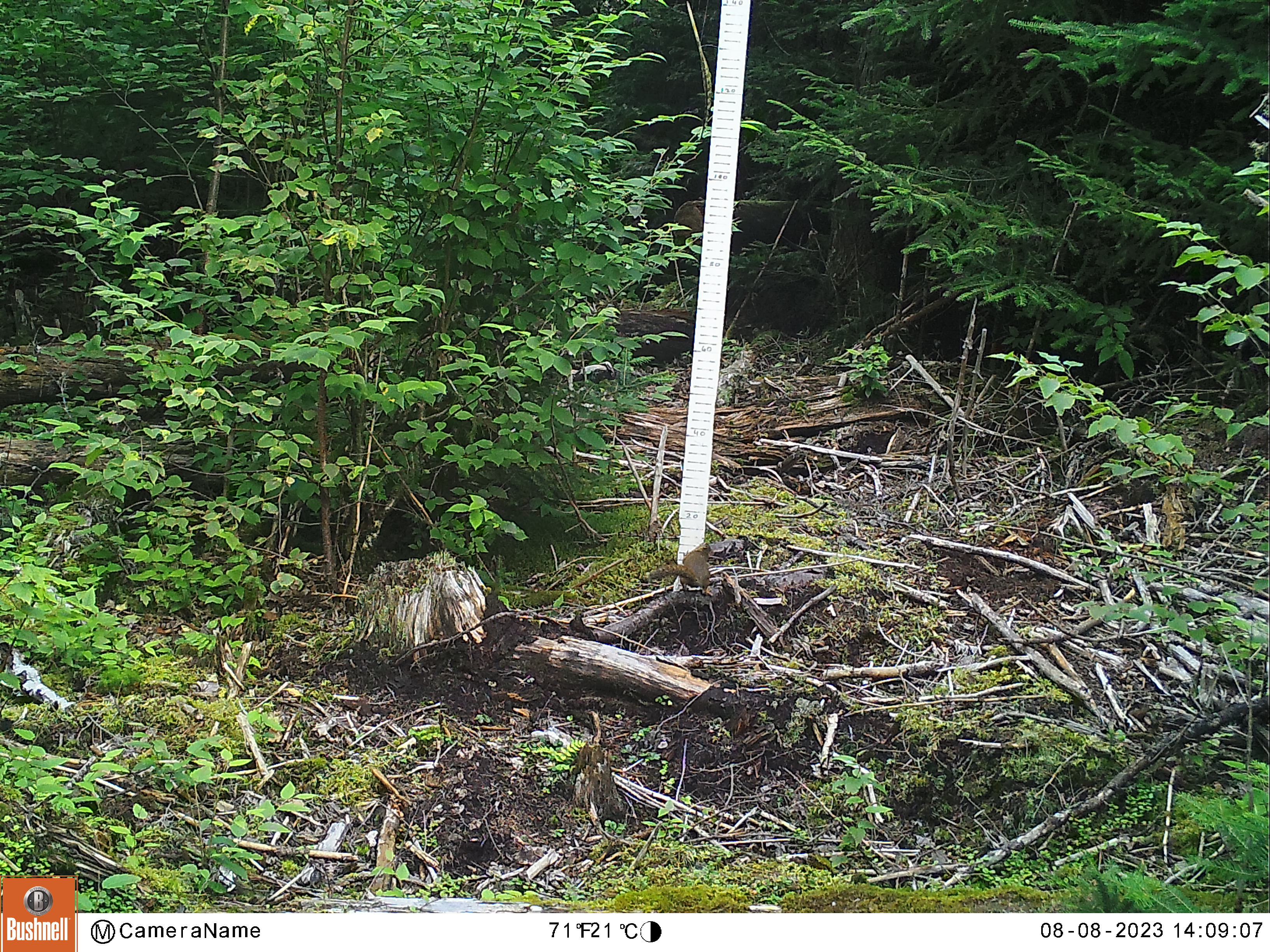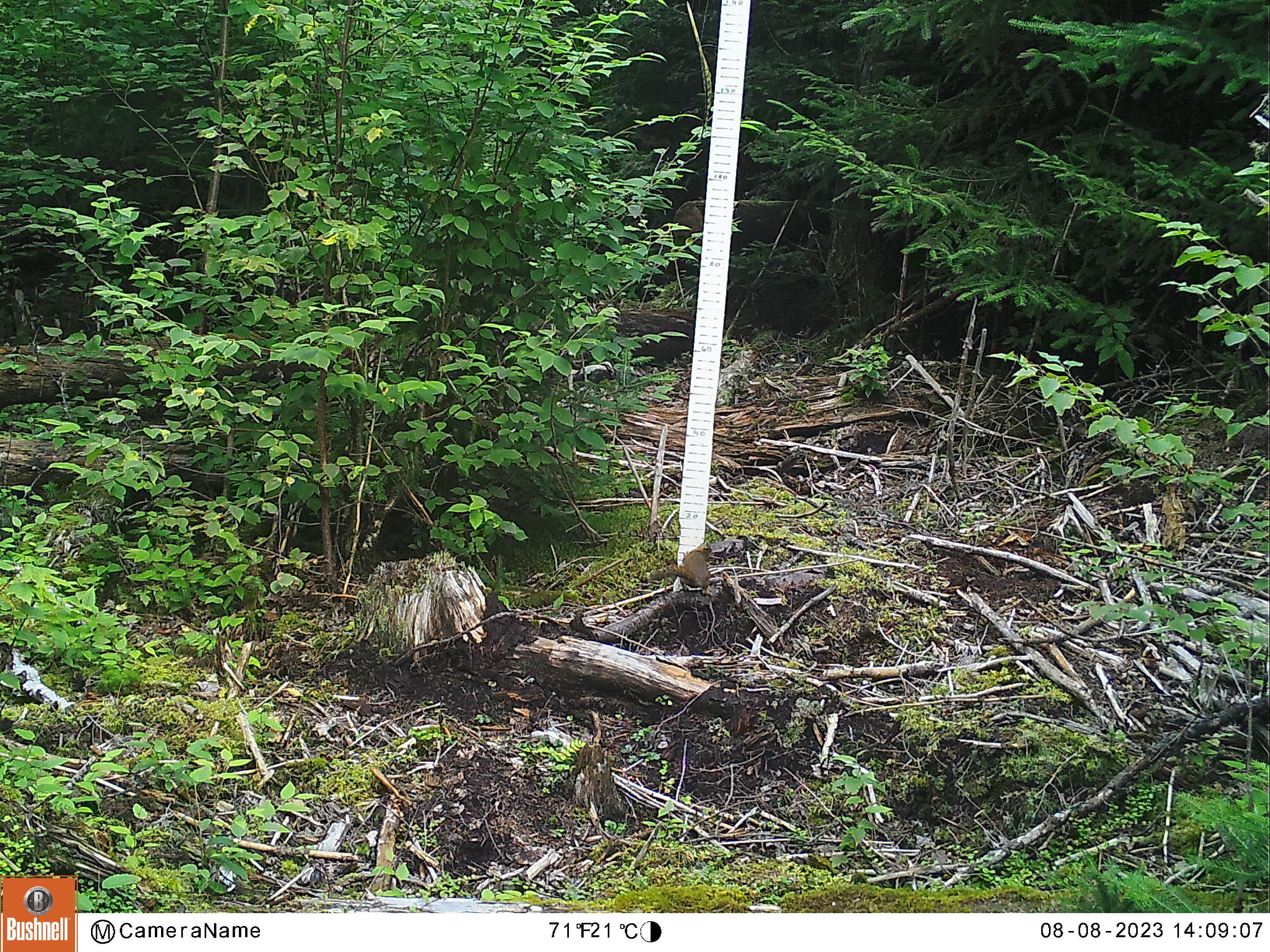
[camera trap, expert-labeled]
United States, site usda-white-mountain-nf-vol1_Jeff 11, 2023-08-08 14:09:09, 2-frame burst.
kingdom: Animalia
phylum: Chordata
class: Mammalia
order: Rodentia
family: Sciuridae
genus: Tamiasciurus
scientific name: Tamiasciurus hudsonicus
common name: red squirrel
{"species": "red squirrel (Tamiasciurus hudsonicus)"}